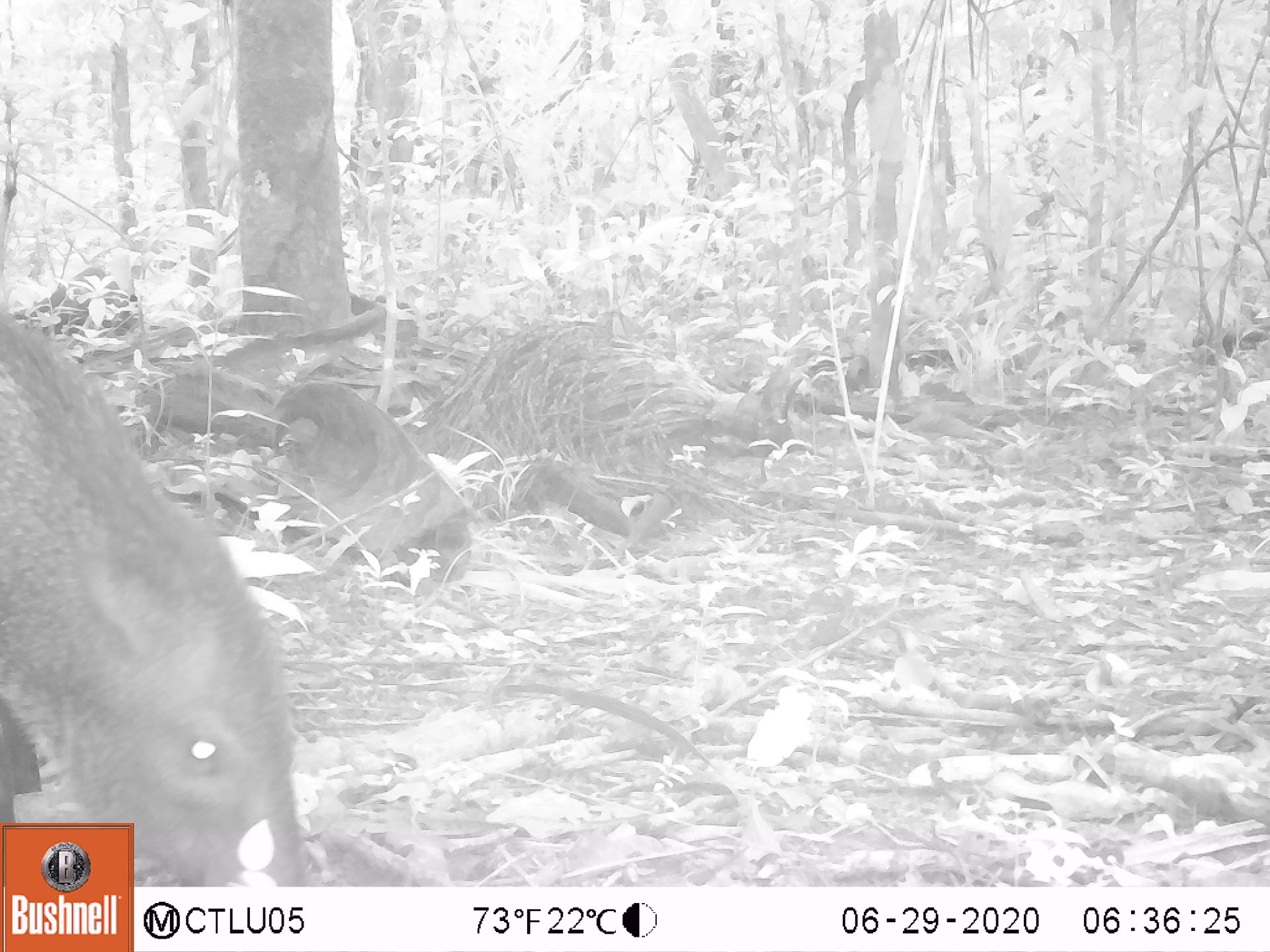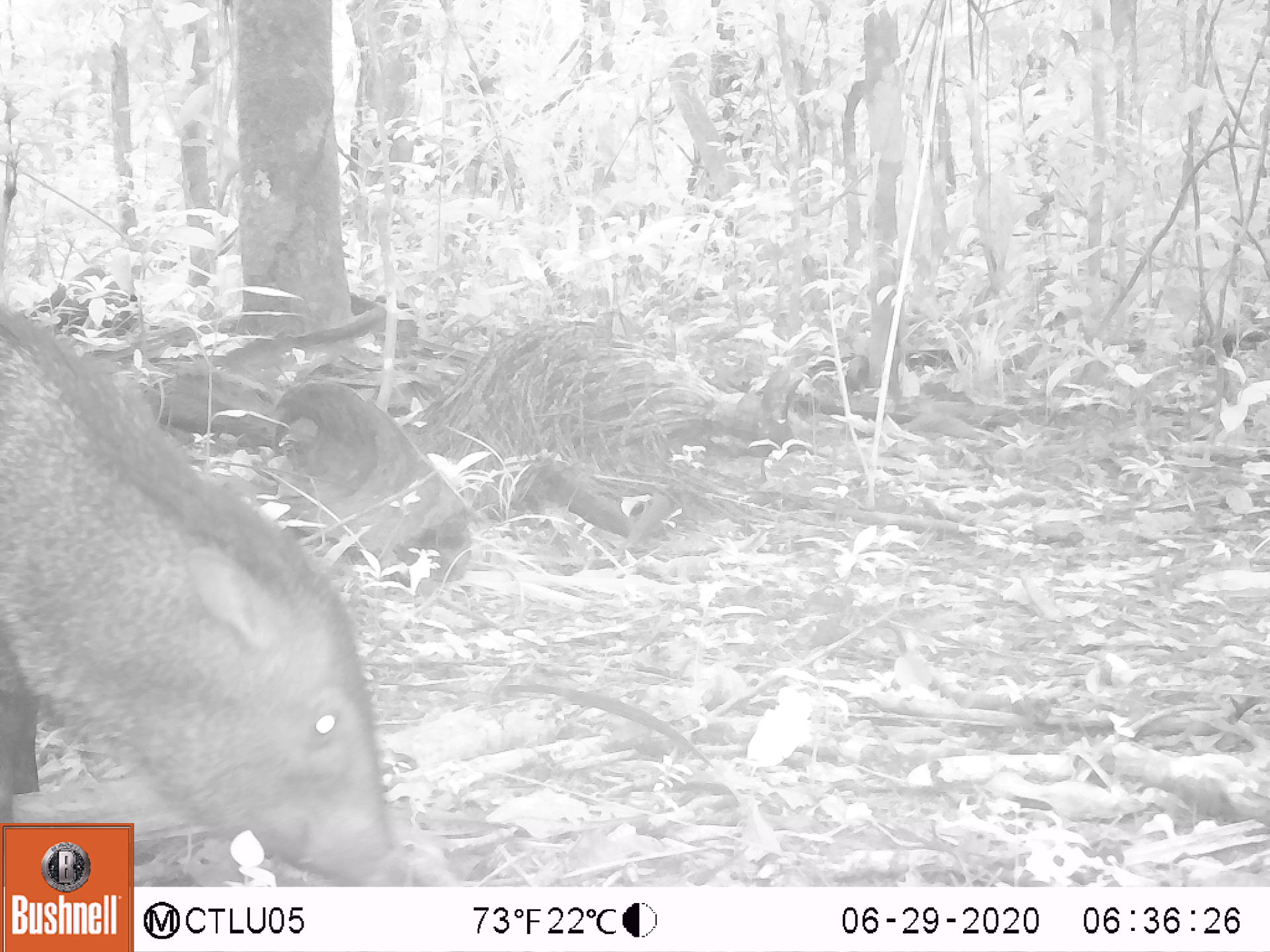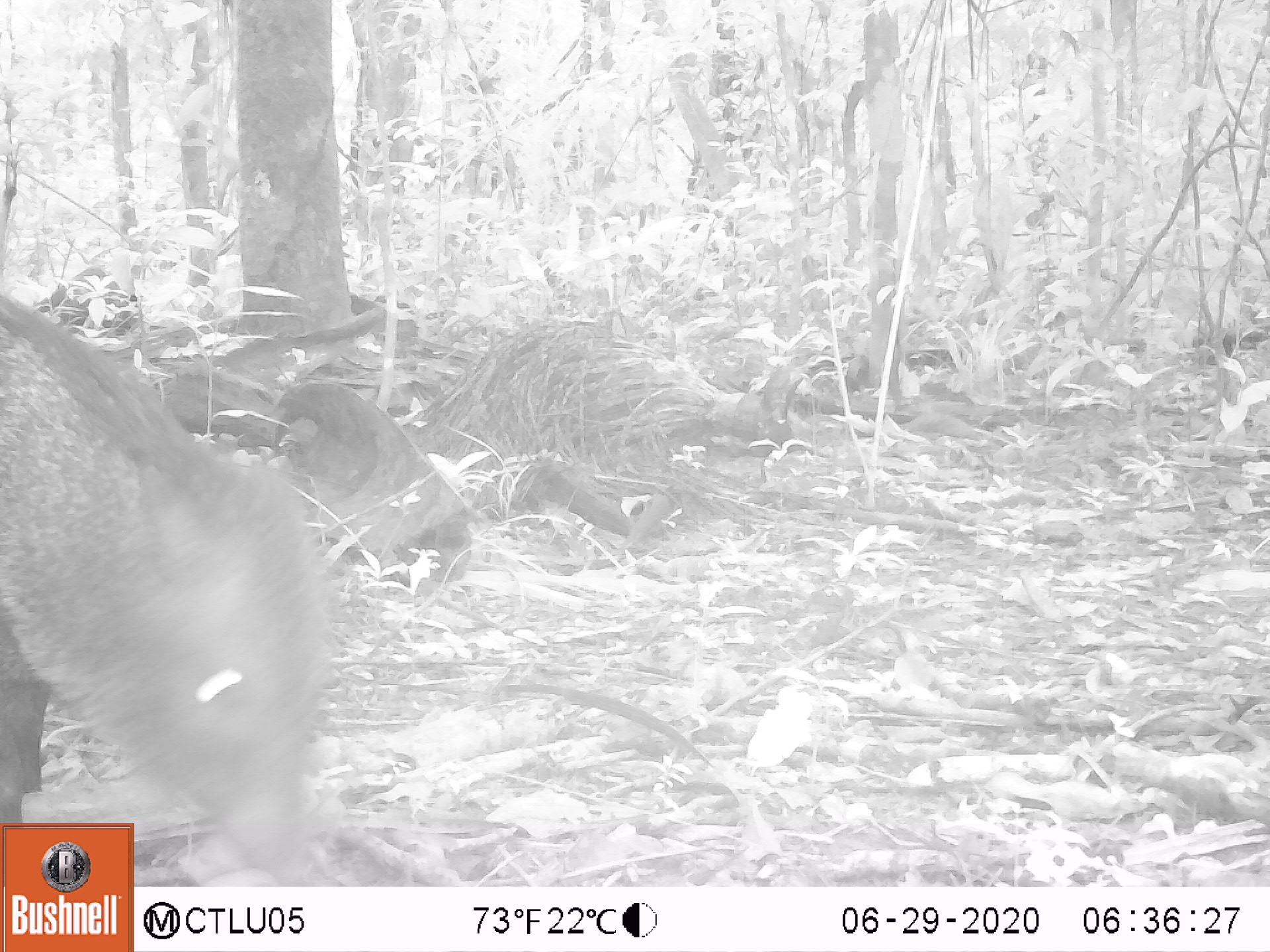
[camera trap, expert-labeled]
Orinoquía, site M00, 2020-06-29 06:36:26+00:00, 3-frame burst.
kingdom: Animalia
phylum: Chordata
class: Mammalia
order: Artiodactyla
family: Tayassuidae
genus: Pecari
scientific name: Pecari tajacu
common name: collared peccary